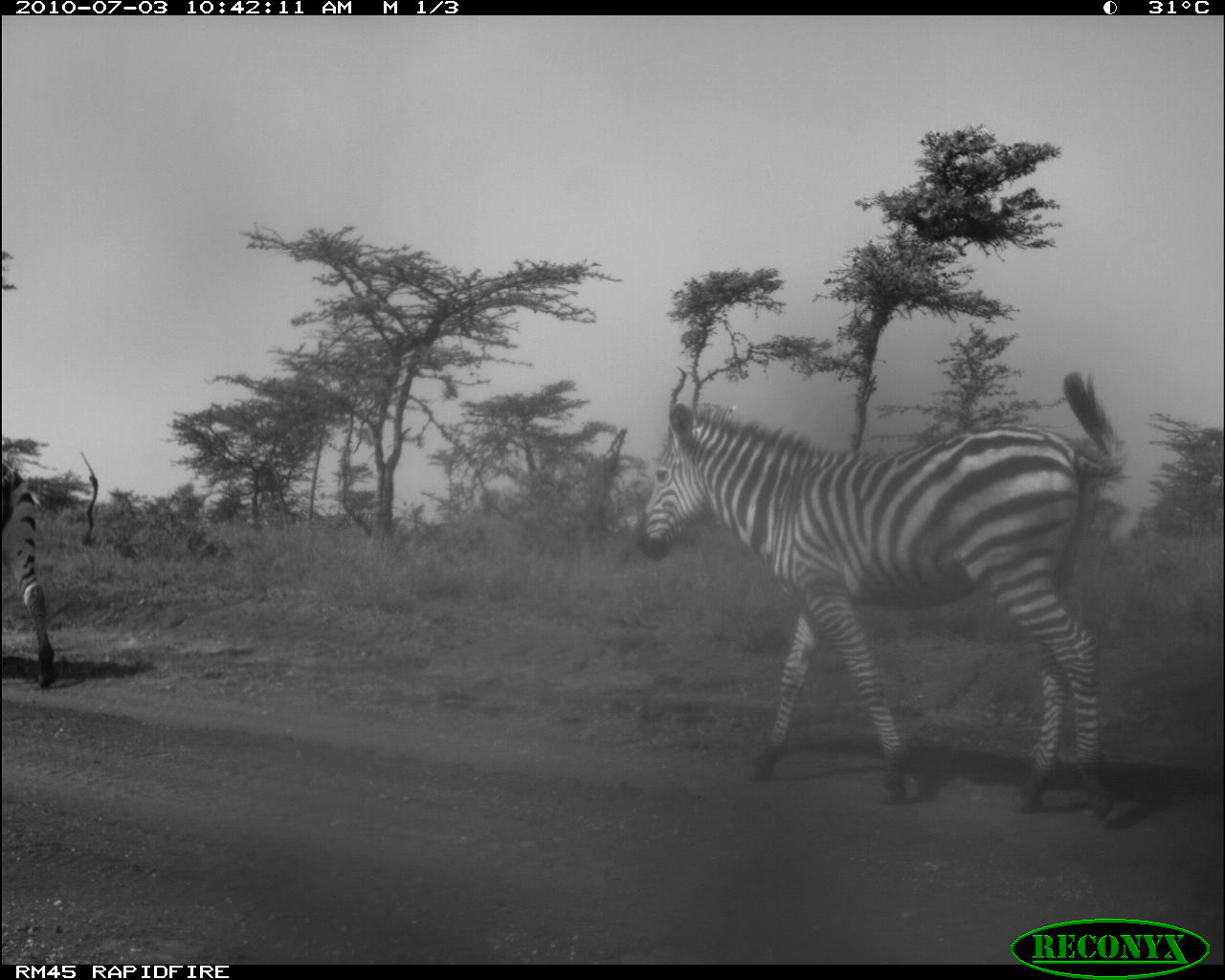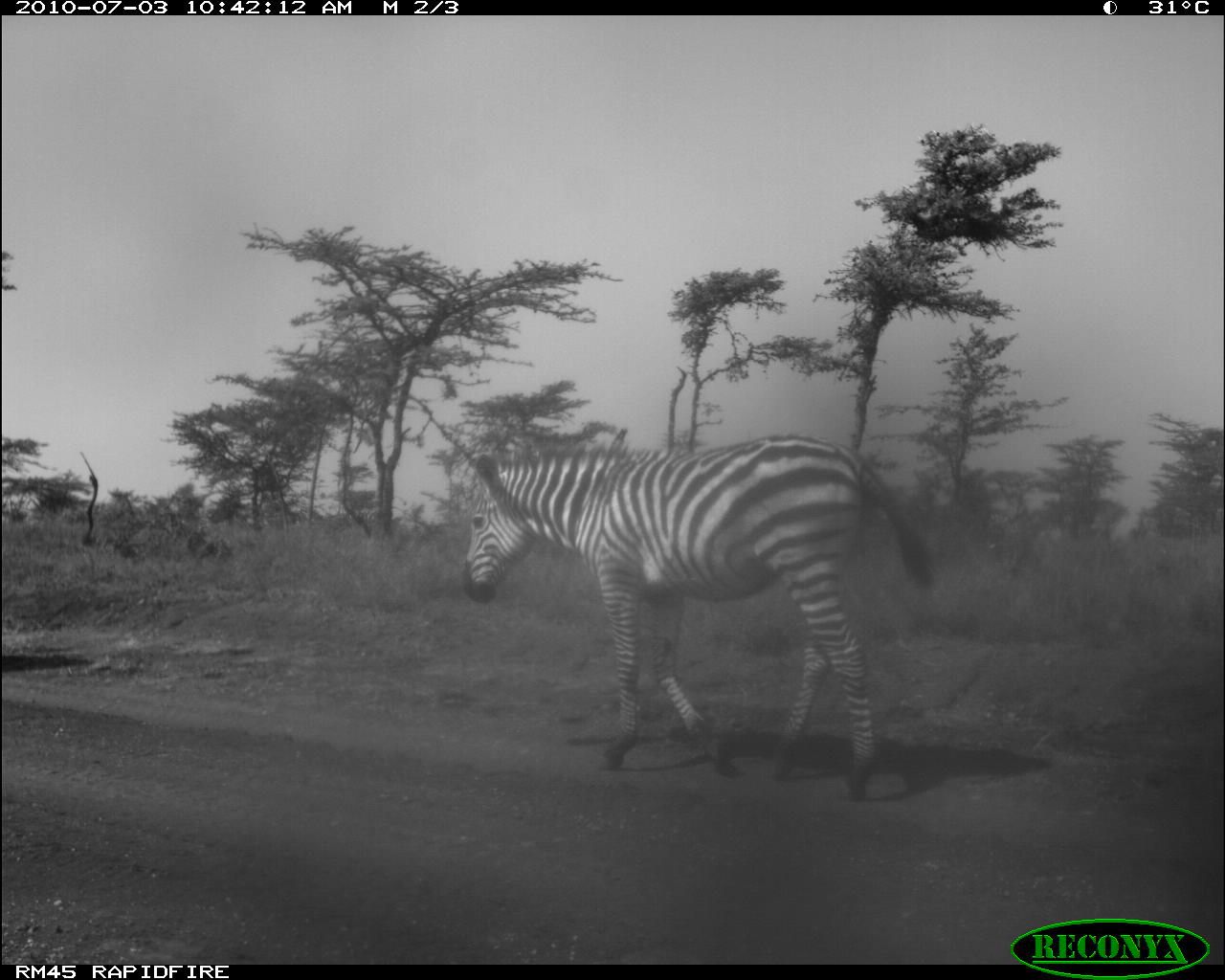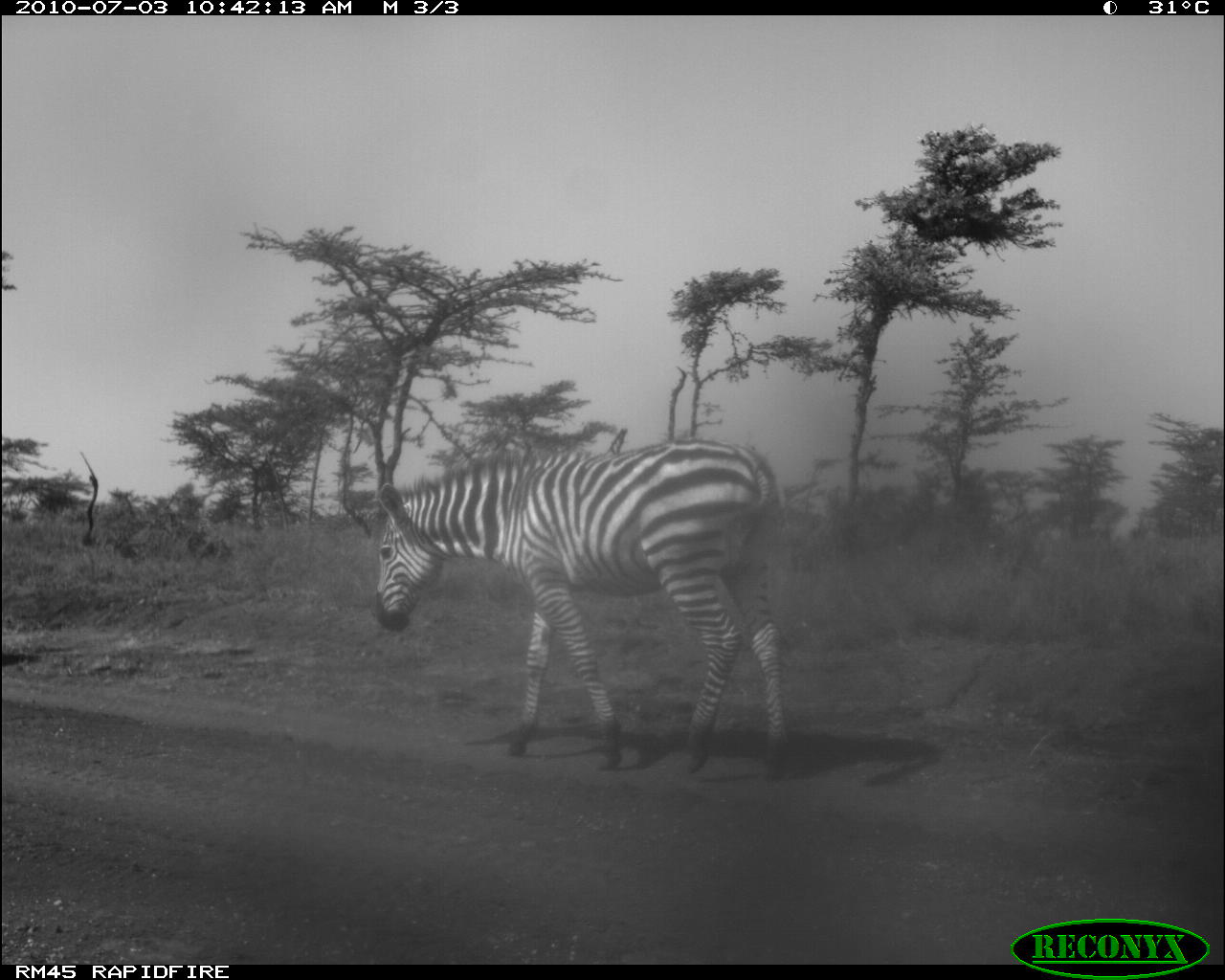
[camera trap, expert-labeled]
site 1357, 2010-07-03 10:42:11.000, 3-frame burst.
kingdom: Animalia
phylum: Chordata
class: Mammalia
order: Perissodactyla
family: Equidae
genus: Equus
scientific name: Equus quagga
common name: plains zebra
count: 2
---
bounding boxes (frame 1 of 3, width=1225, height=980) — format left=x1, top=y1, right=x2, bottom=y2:
equus quagga: left=627, top=364, right=1132, bottom=819; left=0, top=457, right=54, bottom=689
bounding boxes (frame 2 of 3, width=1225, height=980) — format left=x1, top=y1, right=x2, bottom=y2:
equus quagga: left=454, top=429, right=940, bottom=804